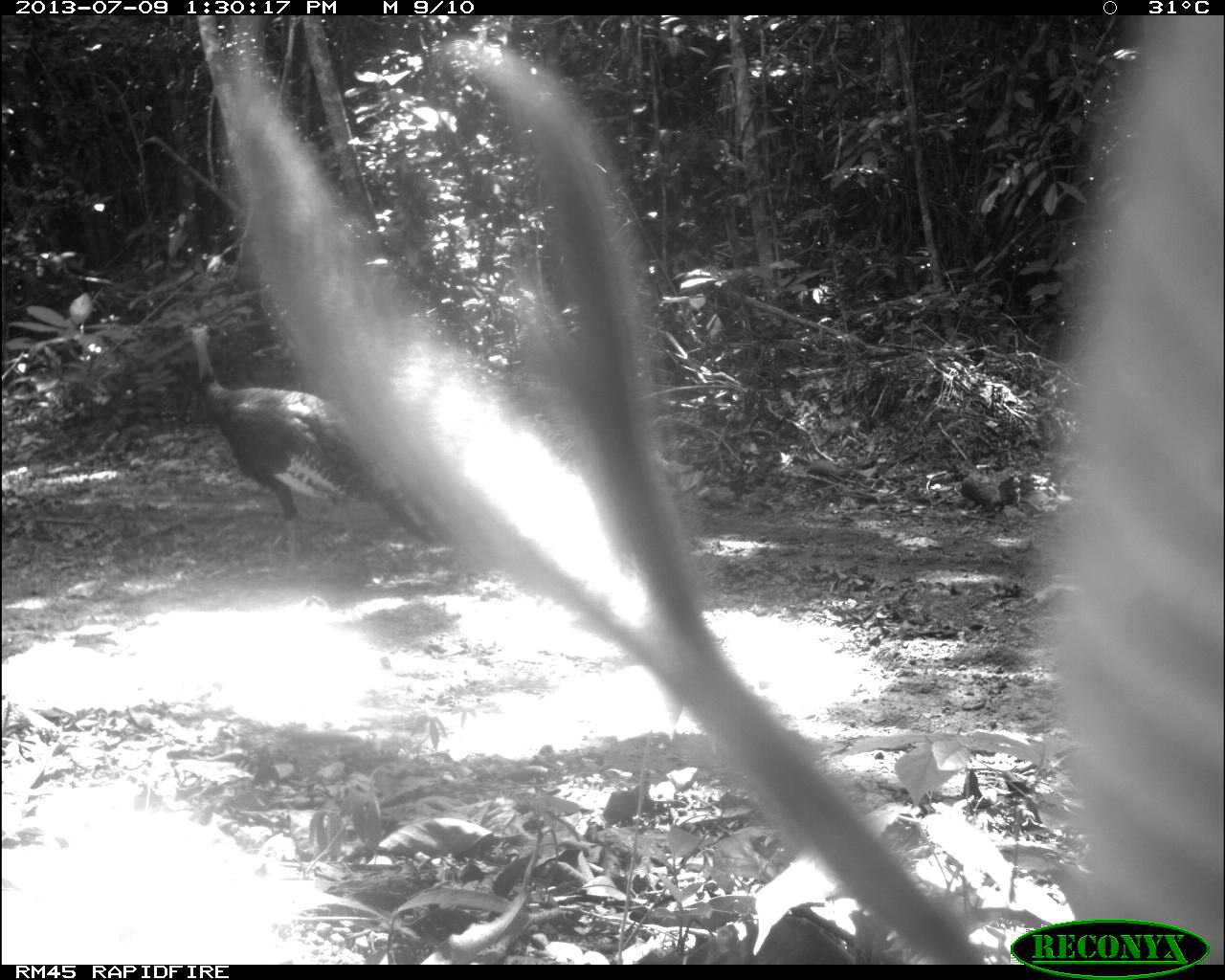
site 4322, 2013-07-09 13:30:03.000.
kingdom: Animalia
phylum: Chordata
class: Aves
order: Galliformes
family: Phasianidae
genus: Meleagris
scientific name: Meleagris ocellata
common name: ocellated turkey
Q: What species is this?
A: Meleagris ocellata (ocellated turkey).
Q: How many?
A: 1.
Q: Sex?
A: Male.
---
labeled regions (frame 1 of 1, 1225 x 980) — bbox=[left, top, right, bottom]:
meleagris ocellata: bbox=[180, 317, 455, 582]